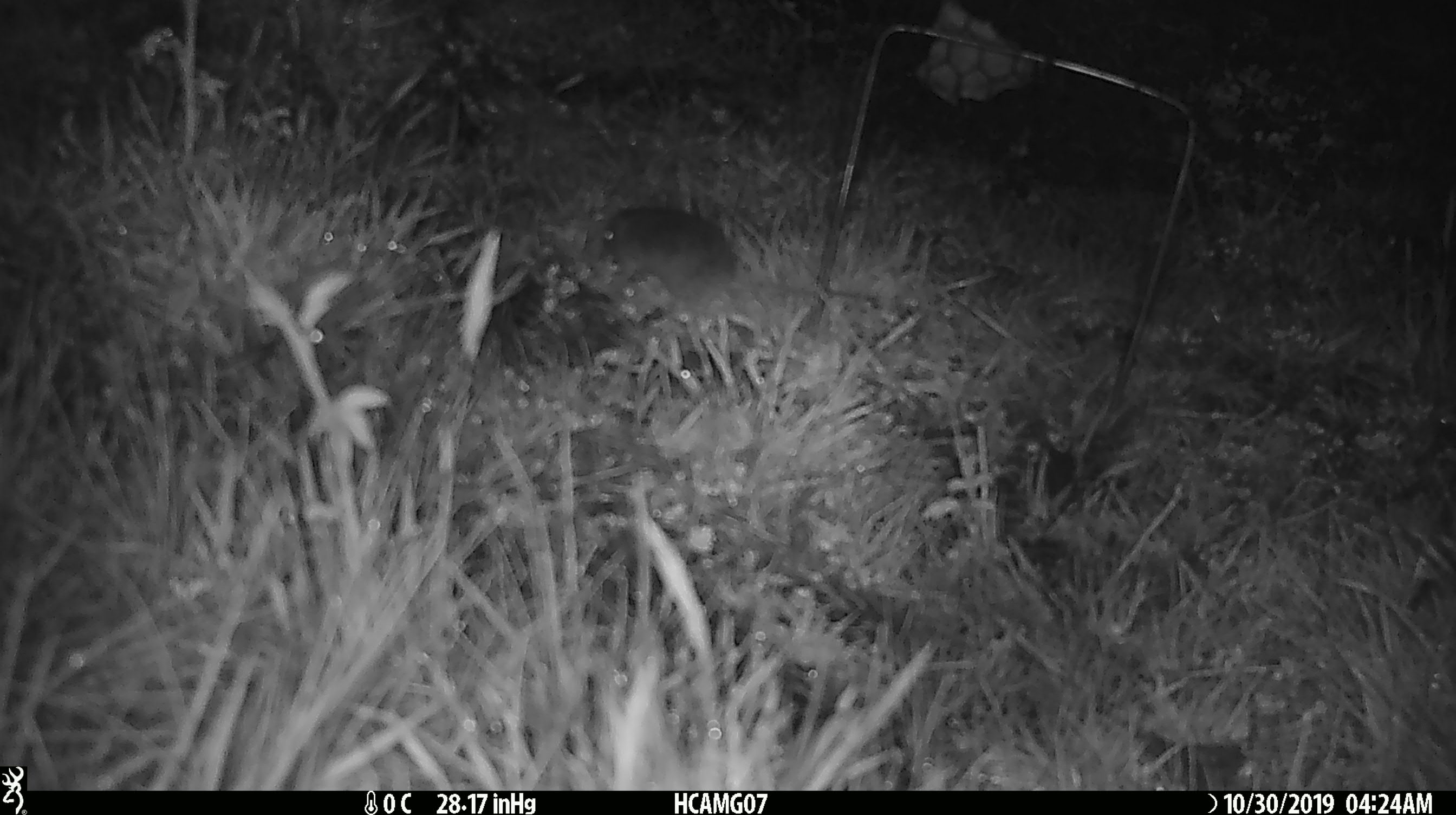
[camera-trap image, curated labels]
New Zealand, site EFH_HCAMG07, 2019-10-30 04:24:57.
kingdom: Animalia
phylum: Chordata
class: Mammalia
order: Rodentia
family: Muridae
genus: Mus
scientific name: Mus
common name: mouse